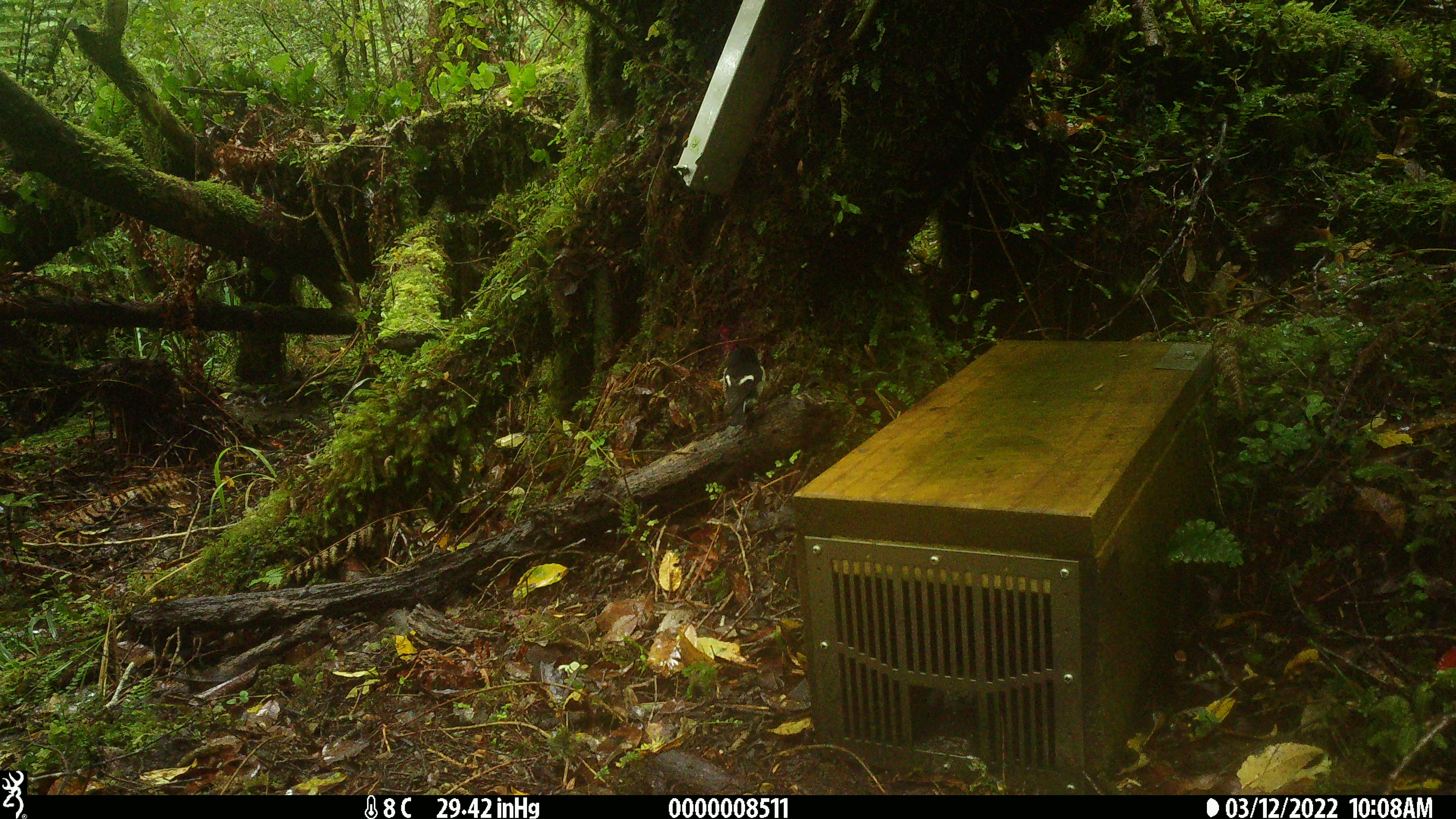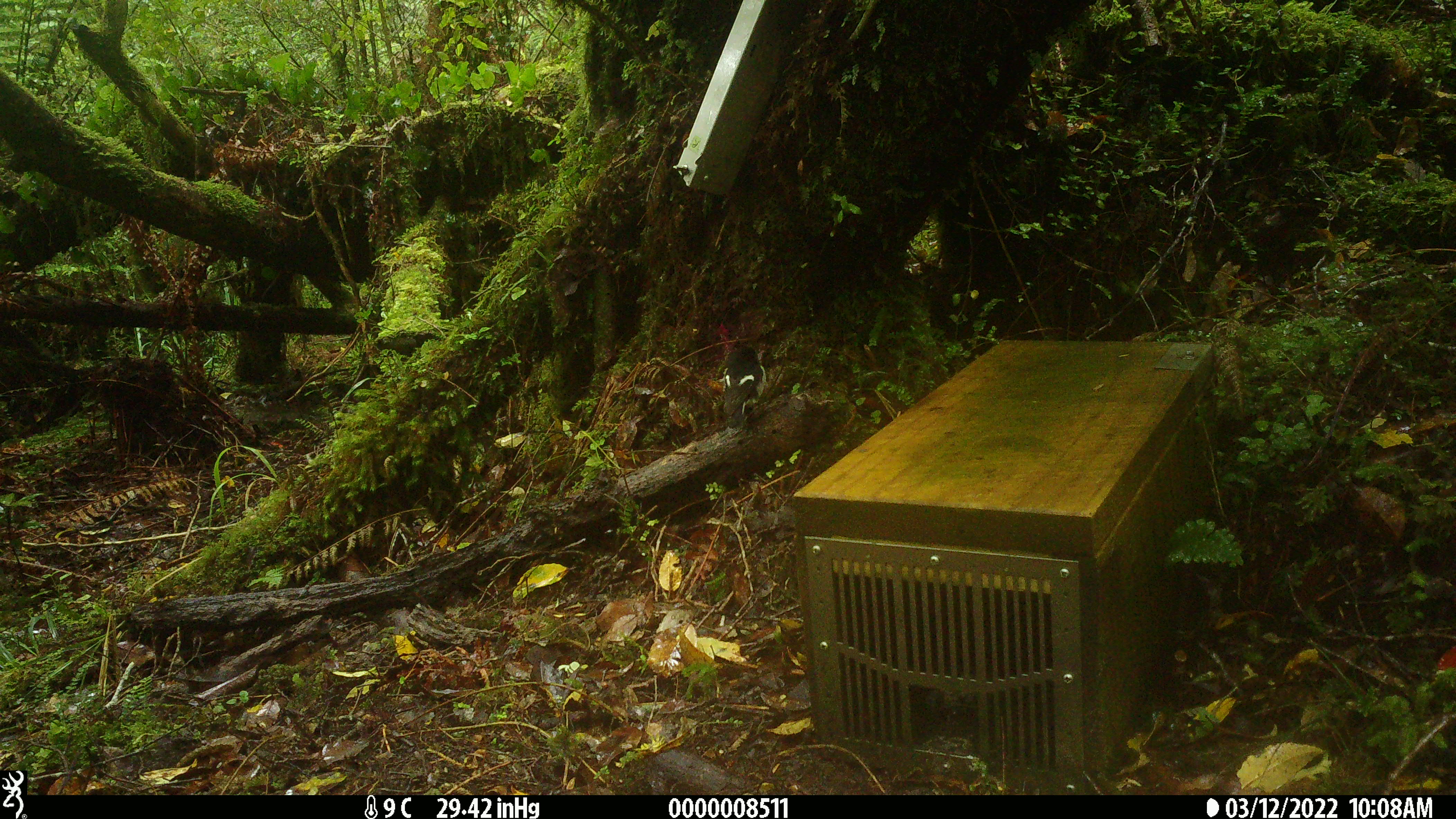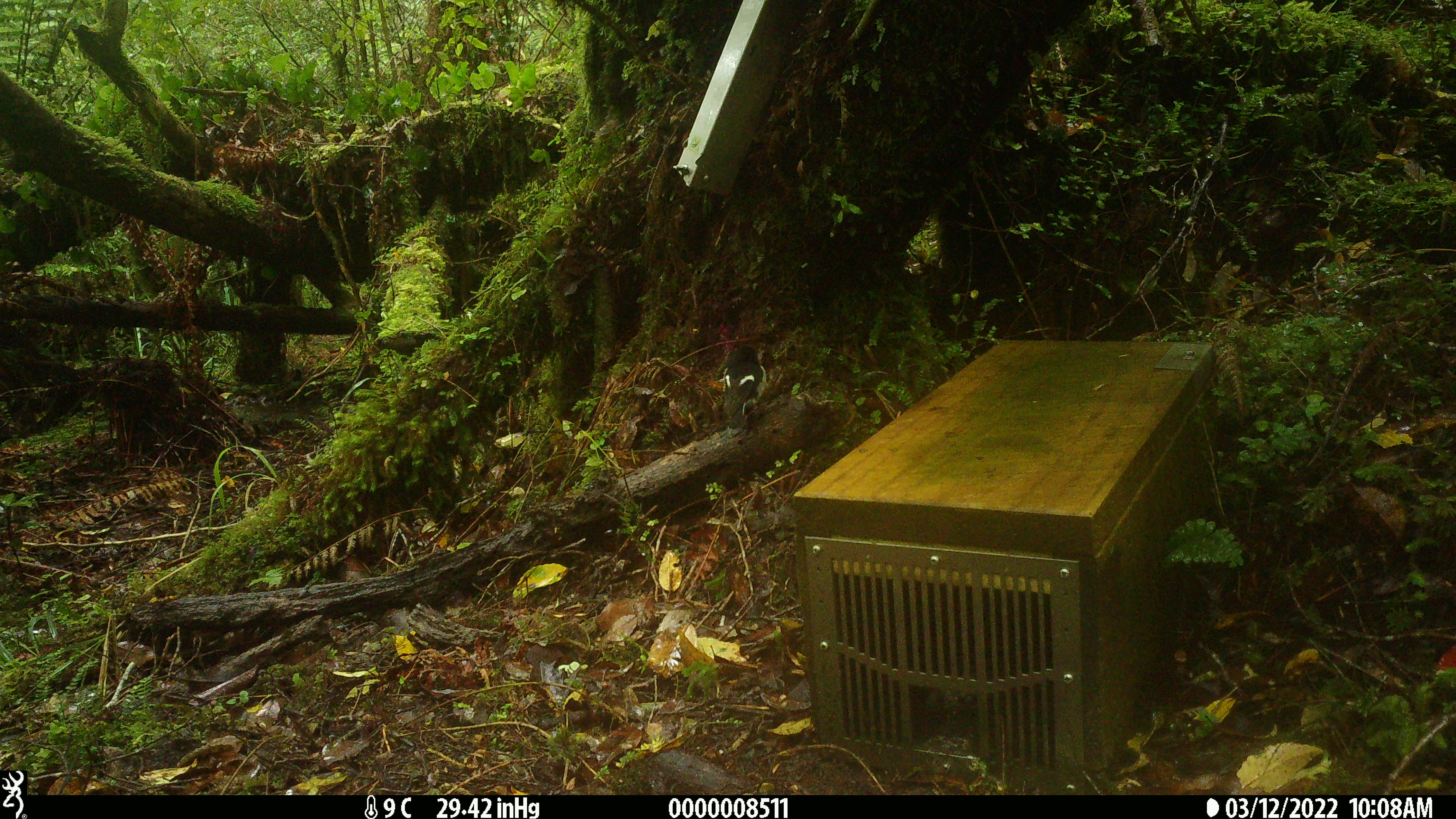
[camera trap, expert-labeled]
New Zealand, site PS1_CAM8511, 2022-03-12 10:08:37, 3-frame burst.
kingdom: Animalia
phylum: Chordata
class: Aves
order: Passeriformes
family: Petroicidae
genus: Petroica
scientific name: Petroica macrocephala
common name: tomtit